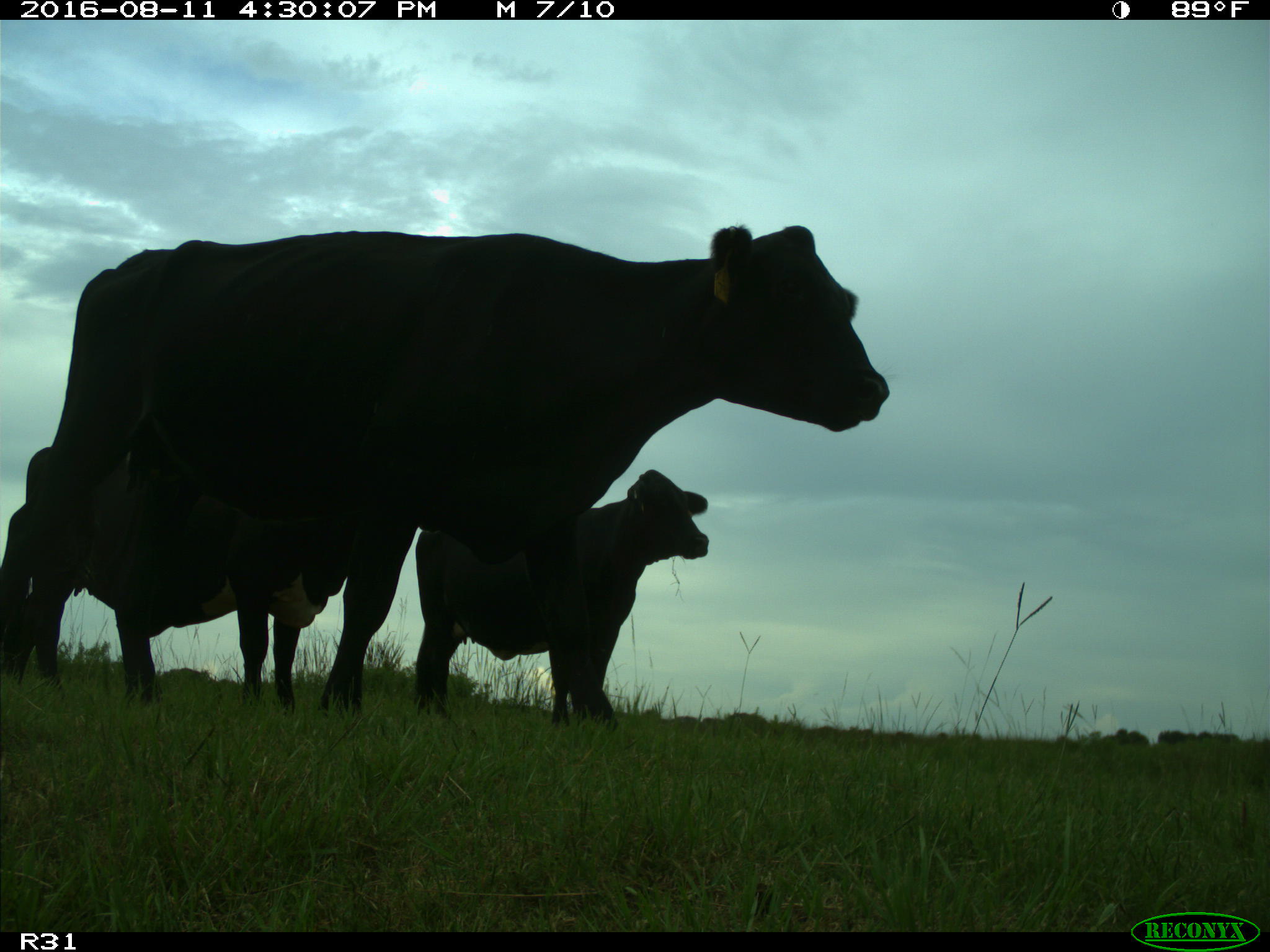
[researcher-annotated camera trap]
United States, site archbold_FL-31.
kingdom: Animalia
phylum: Chordata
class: Mammalia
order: Artiodactyla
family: Bovidae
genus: Bos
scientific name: Bos taurus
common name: domestic cow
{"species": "Bos taurus (domestic cow)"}